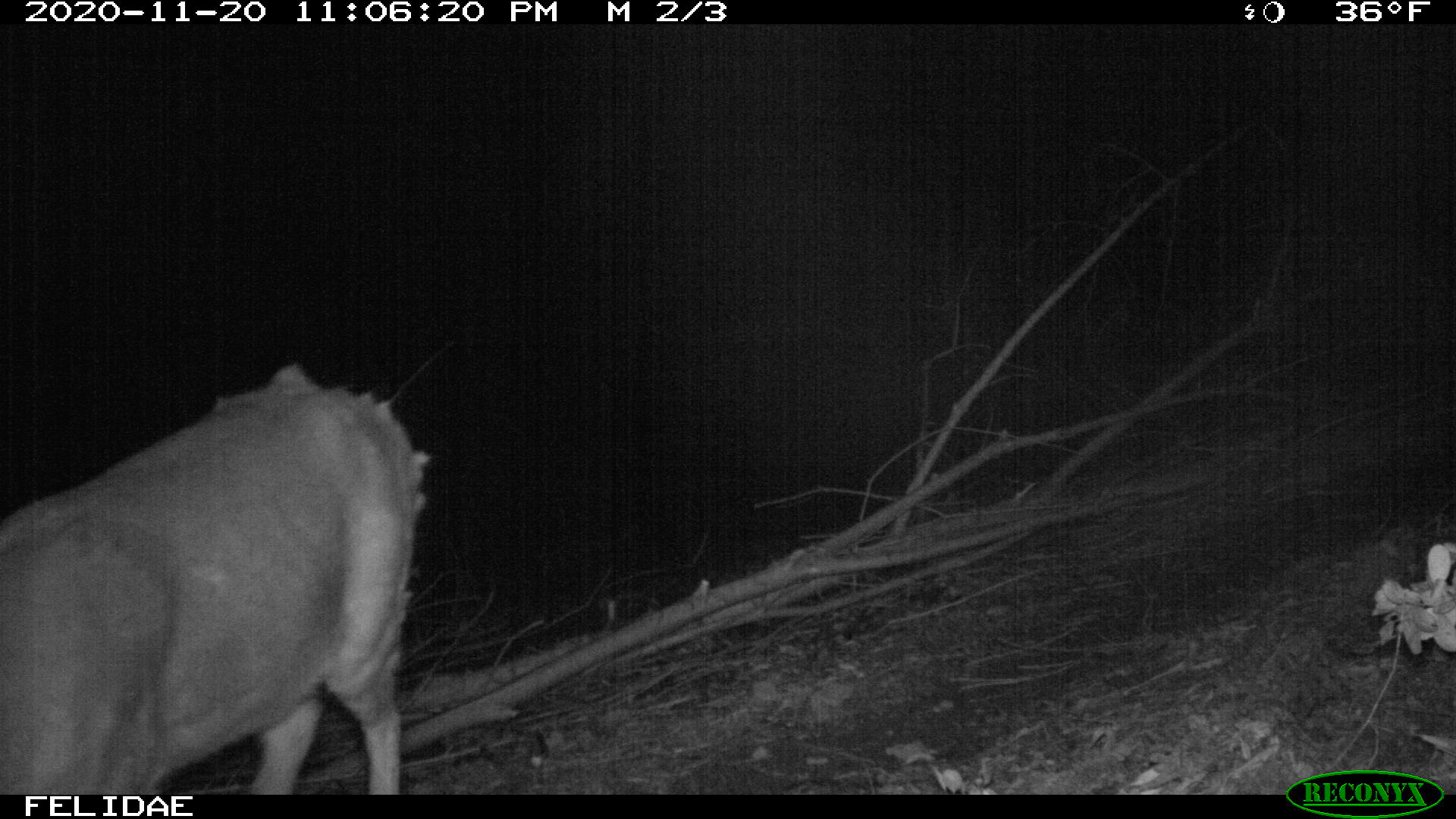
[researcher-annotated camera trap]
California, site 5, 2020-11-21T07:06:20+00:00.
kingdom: Animalia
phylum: Chordata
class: Mammalia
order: Artiodactyla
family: Cervidae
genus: Odocoileus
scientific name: Odocoileus hemionus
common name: mule deer